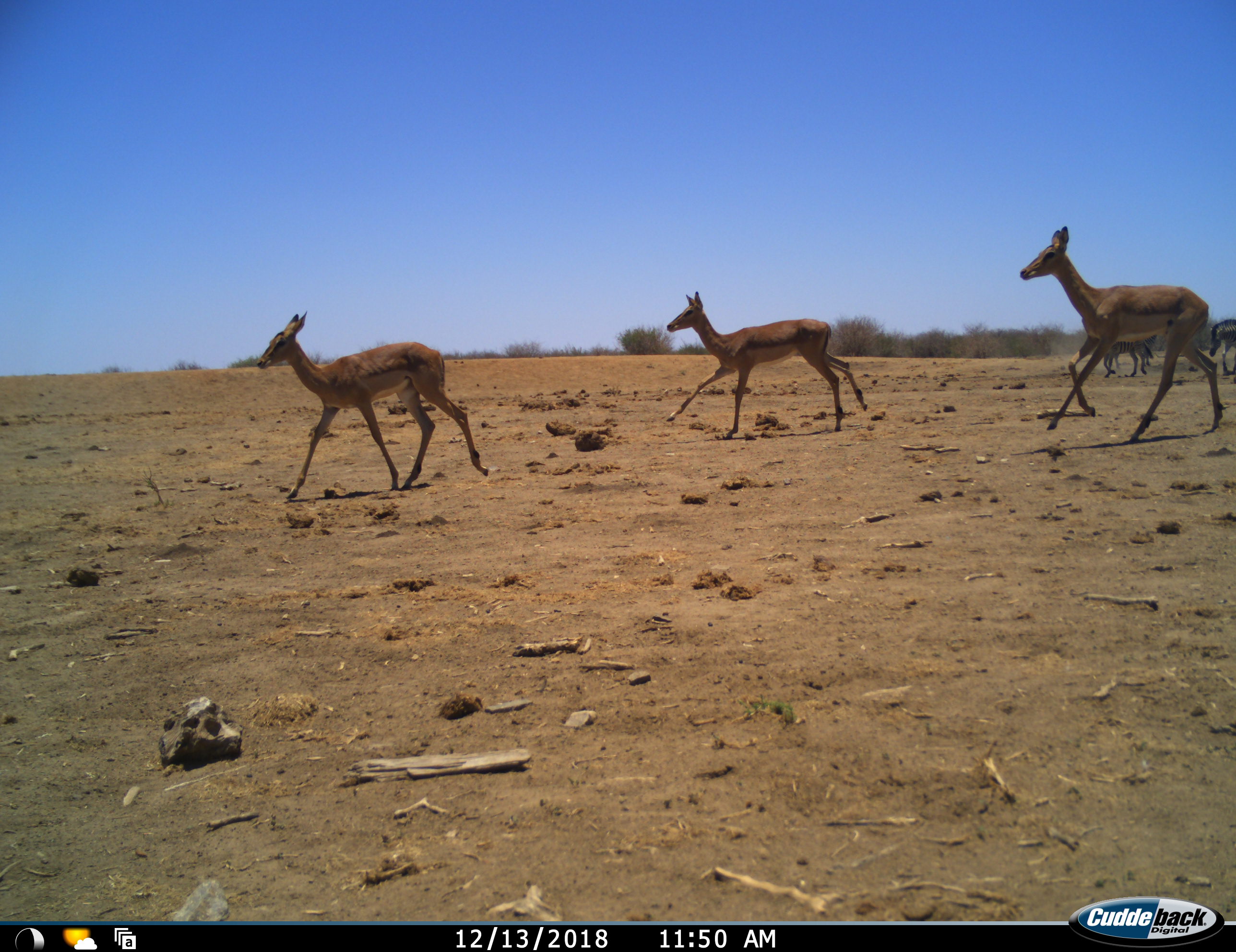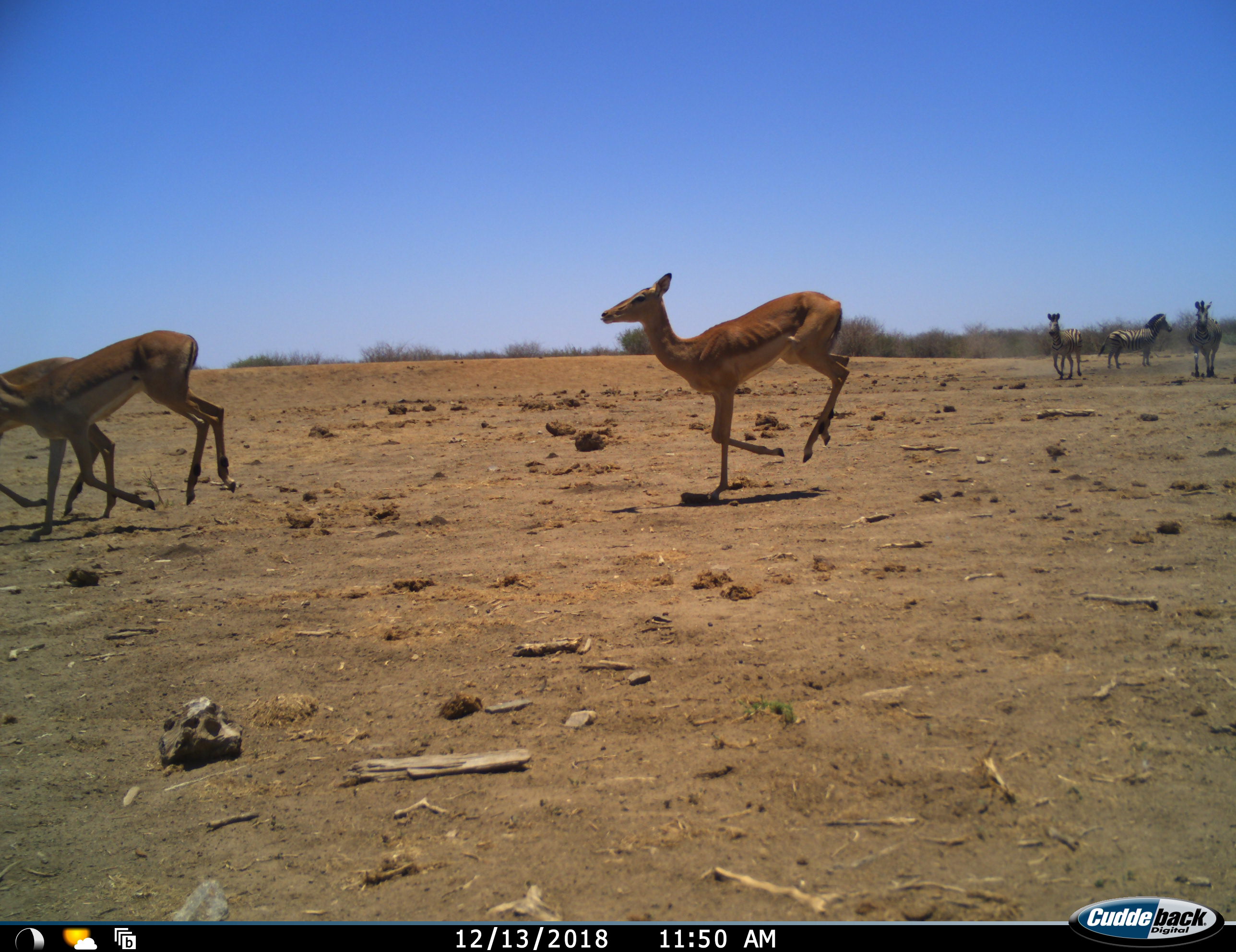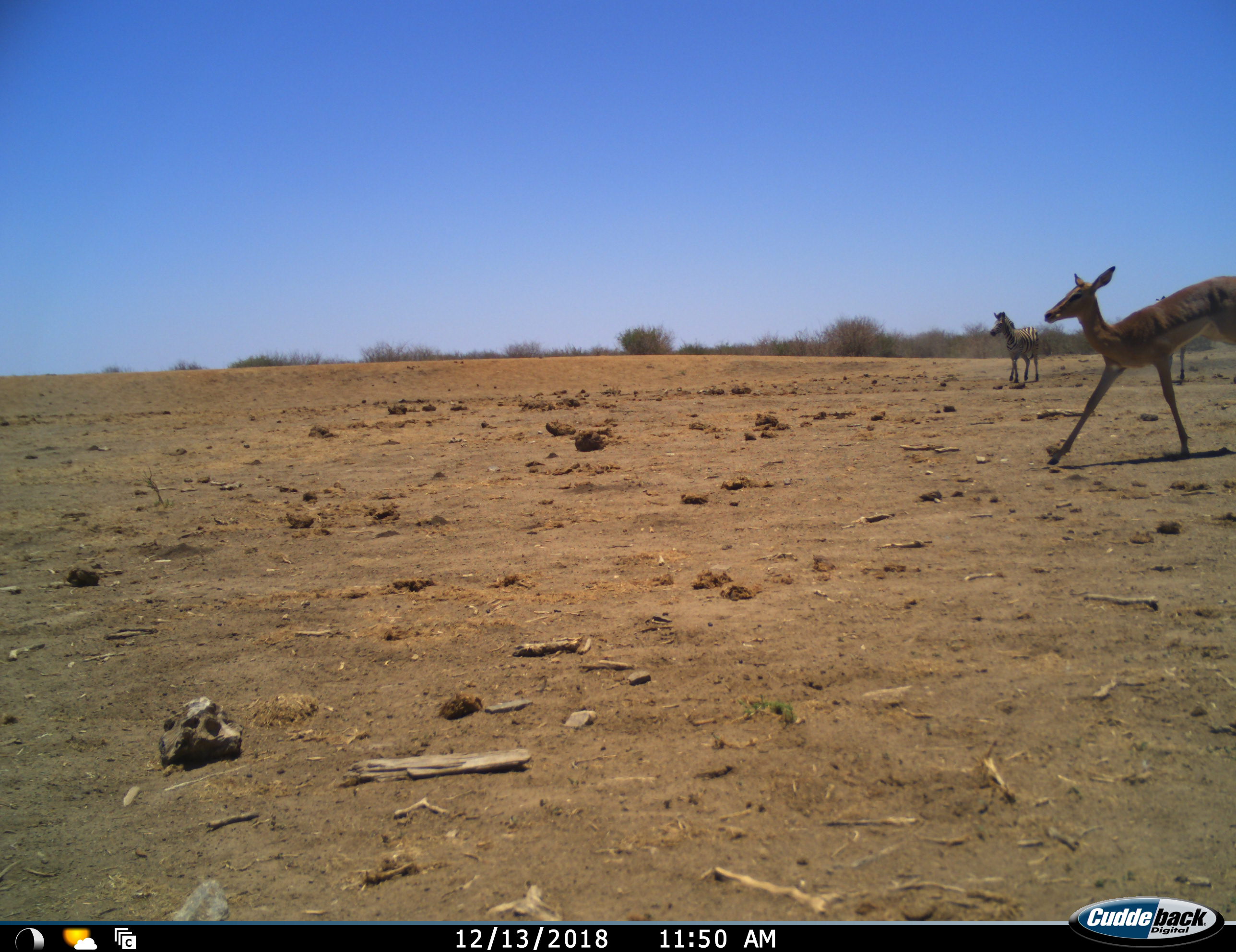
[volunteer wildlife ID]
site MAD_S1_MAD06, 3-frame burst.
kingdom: Animalia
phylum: Chordata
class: Mammalia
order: Artiodactyla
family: Bovidae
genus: Aepyceros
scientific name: Aepyceros melampus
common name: impala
Impala (Aepyceros melampus), count 4. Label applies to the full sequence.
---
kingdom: Animalia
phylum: Chordata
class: Mammalia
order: Perissodactyla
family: Equidae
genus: Equus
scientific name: Equus quagga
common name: plains zebra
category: zebraplains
Zebraplains (plains zebra) (Equus quagga), count 3. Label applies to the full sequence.